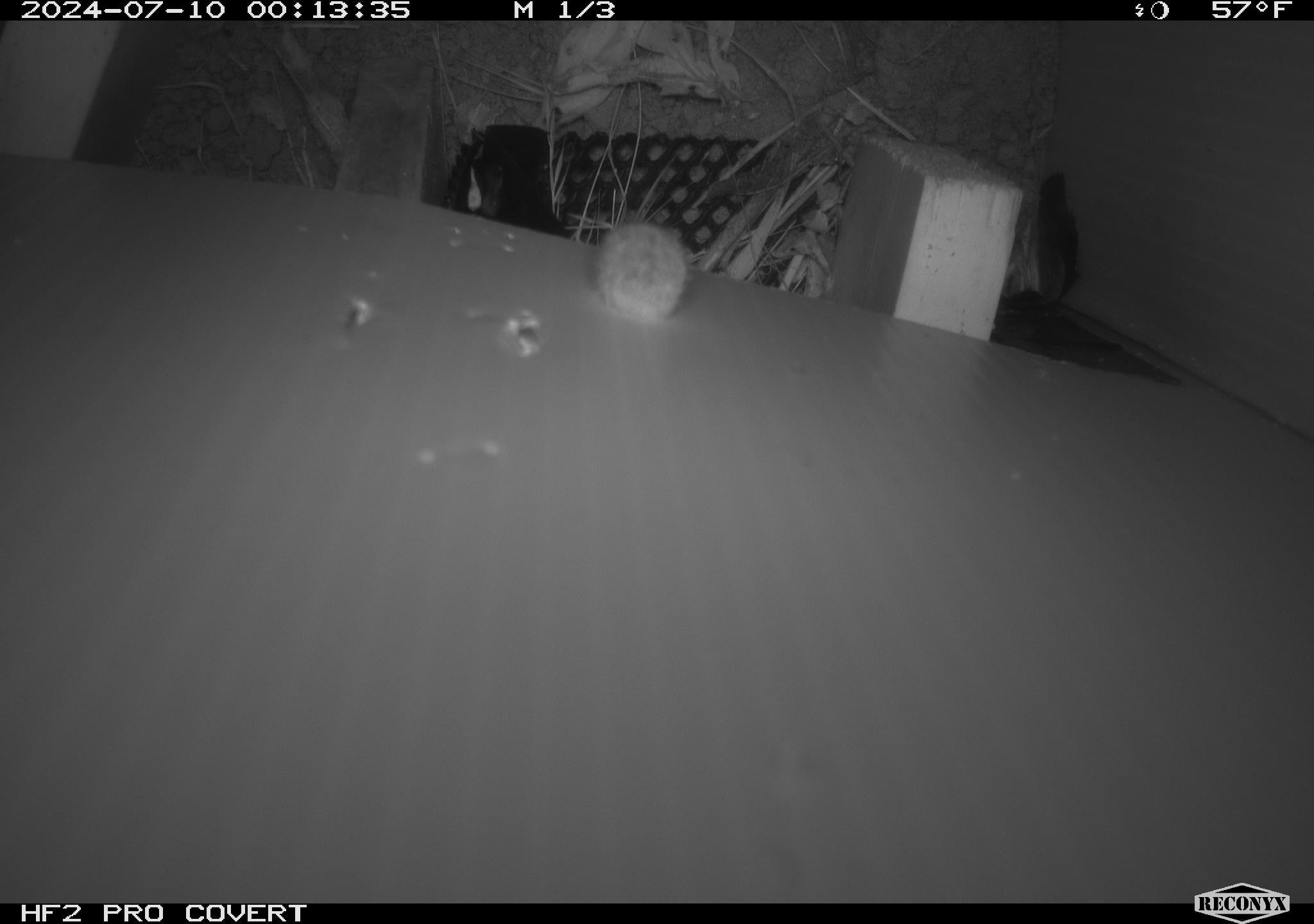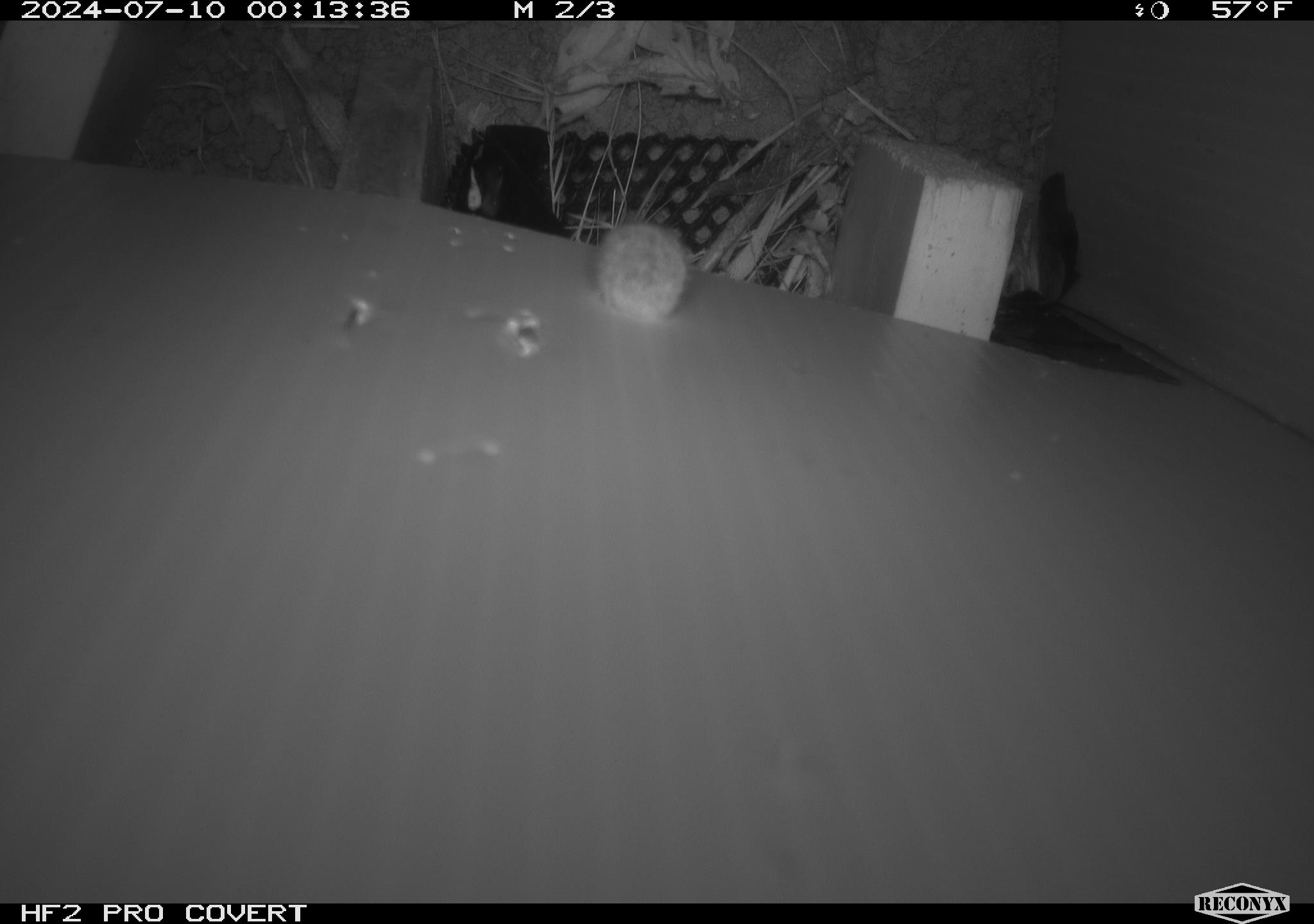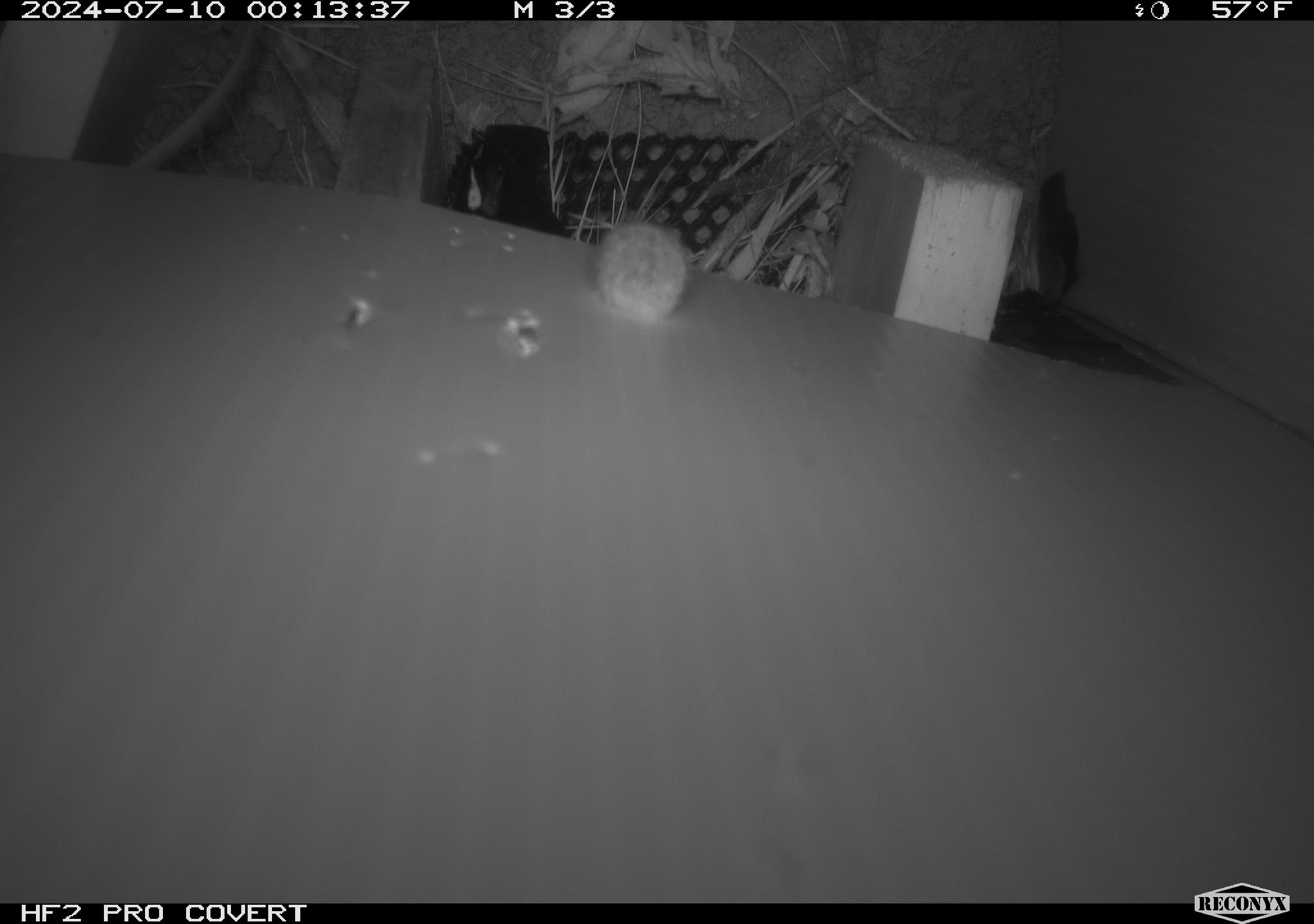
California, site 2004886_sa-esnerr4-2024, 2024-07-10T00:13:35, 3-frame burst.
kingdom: Animalia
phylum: Chordata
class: Mammalia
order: Rodentia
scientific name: Rodentia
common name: rodent